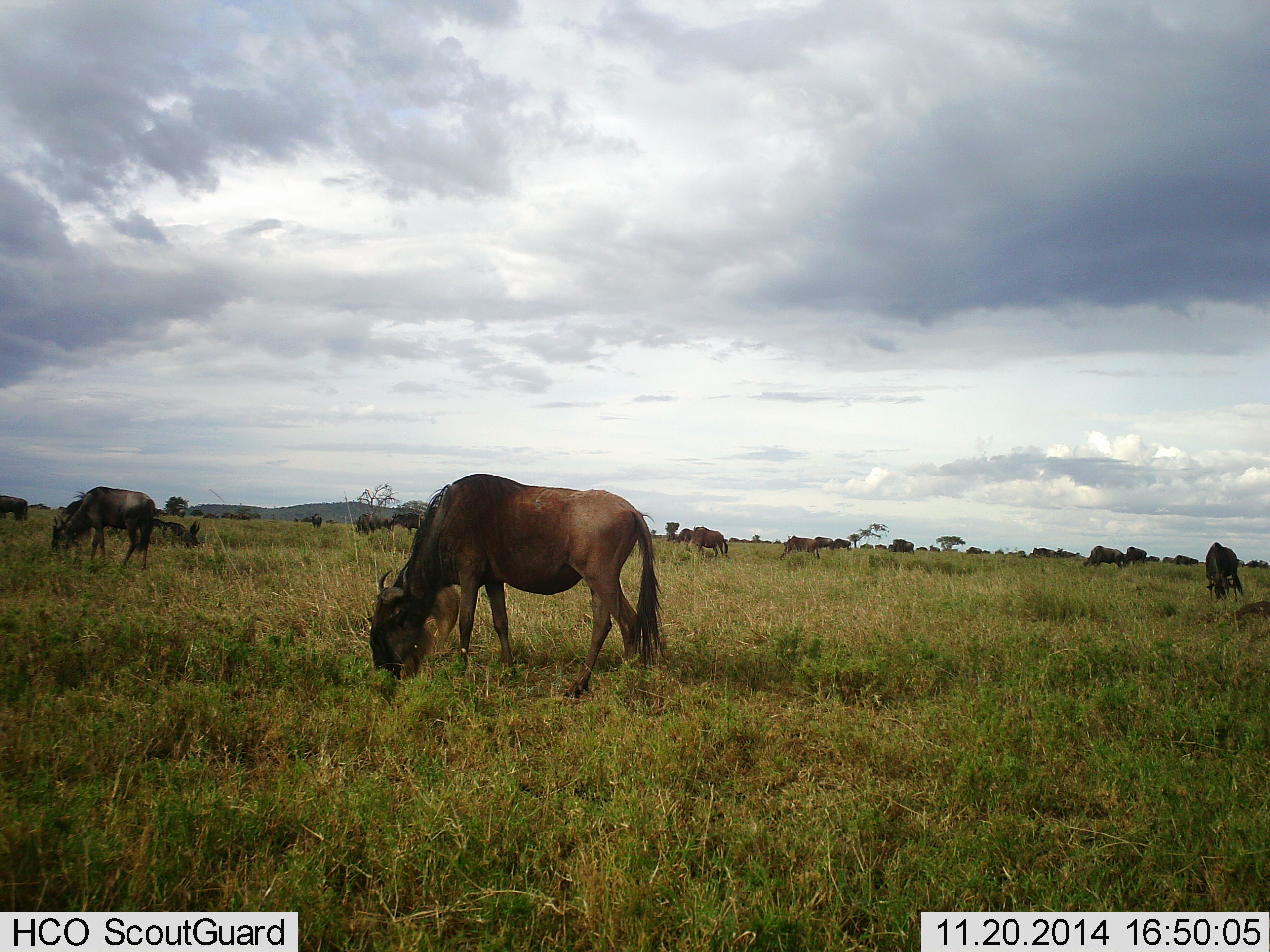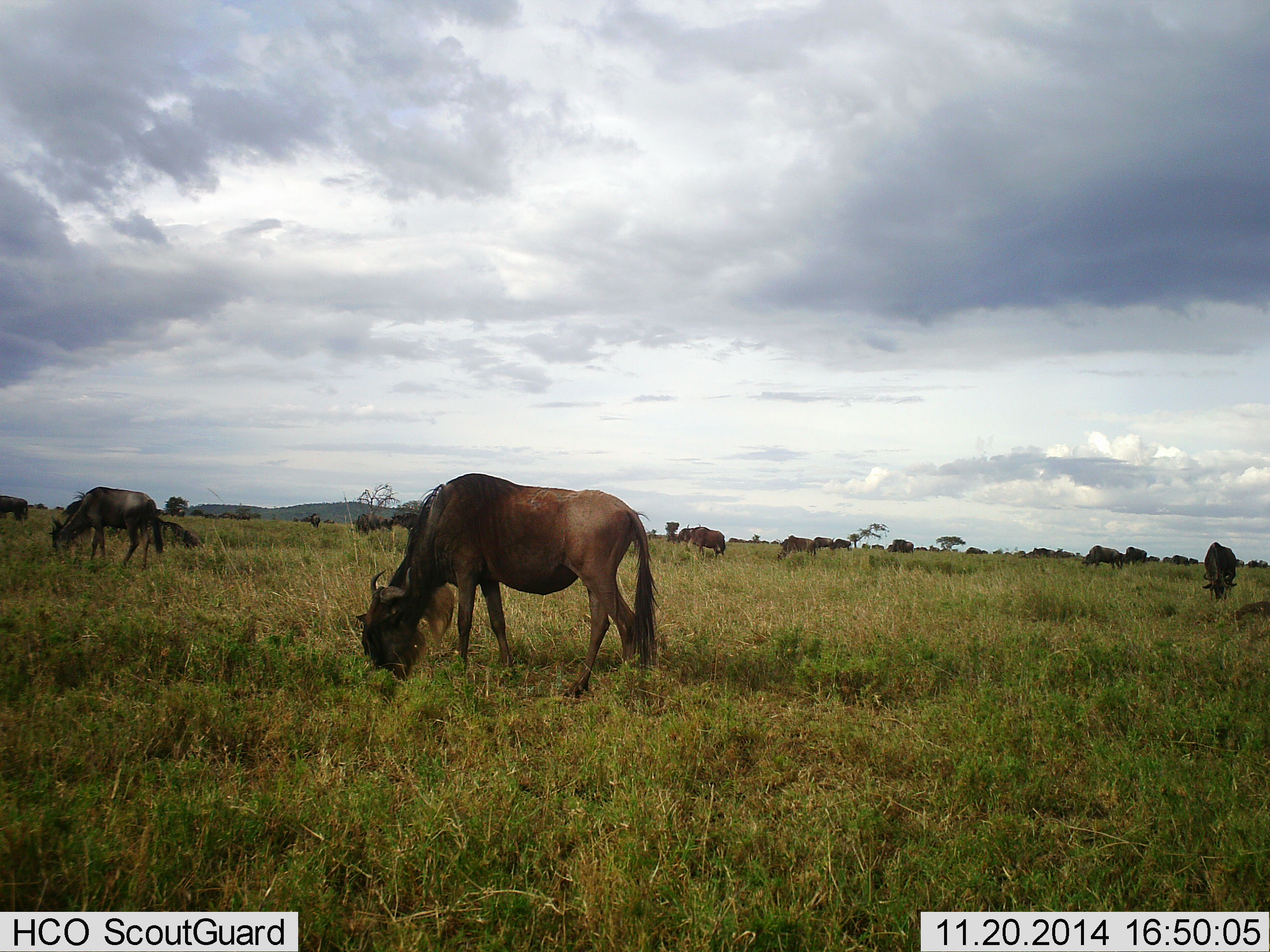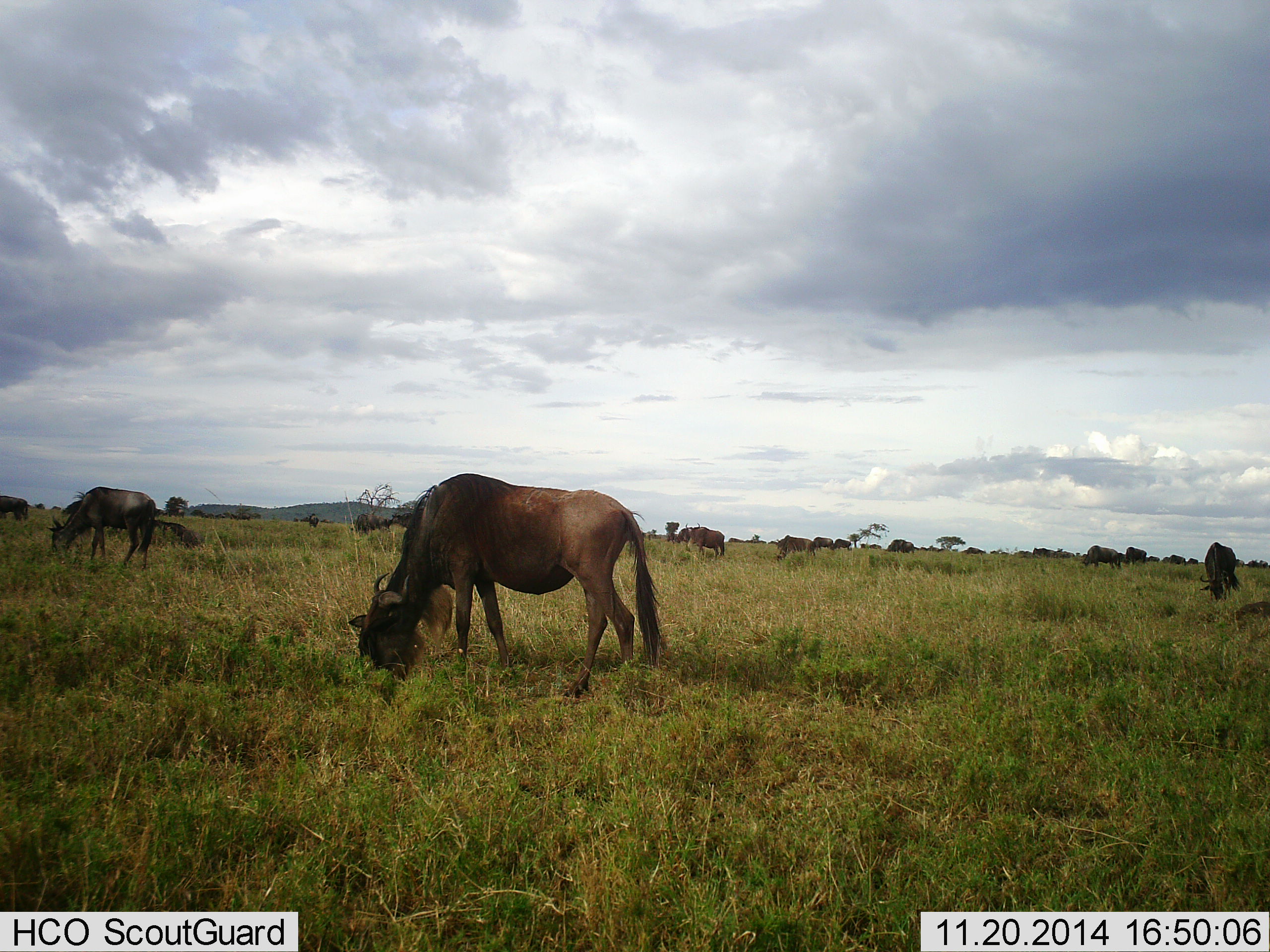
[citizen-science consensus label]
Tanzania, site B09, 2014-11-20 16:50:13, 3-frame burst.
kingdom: Animalia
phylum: Chordata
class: Mammalia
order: Artiodactyla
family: Bovidae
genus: Connochaetes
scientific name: Connochaetes taurinus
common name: blue wildebeest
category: wildebeest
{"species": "wildebeest (blue wildebeest) (Connochaetes taurinus)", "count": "11-50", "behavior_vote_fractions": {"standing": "30%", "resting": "0%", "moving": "30%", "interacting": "10%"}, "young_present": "0%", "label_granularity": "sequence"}